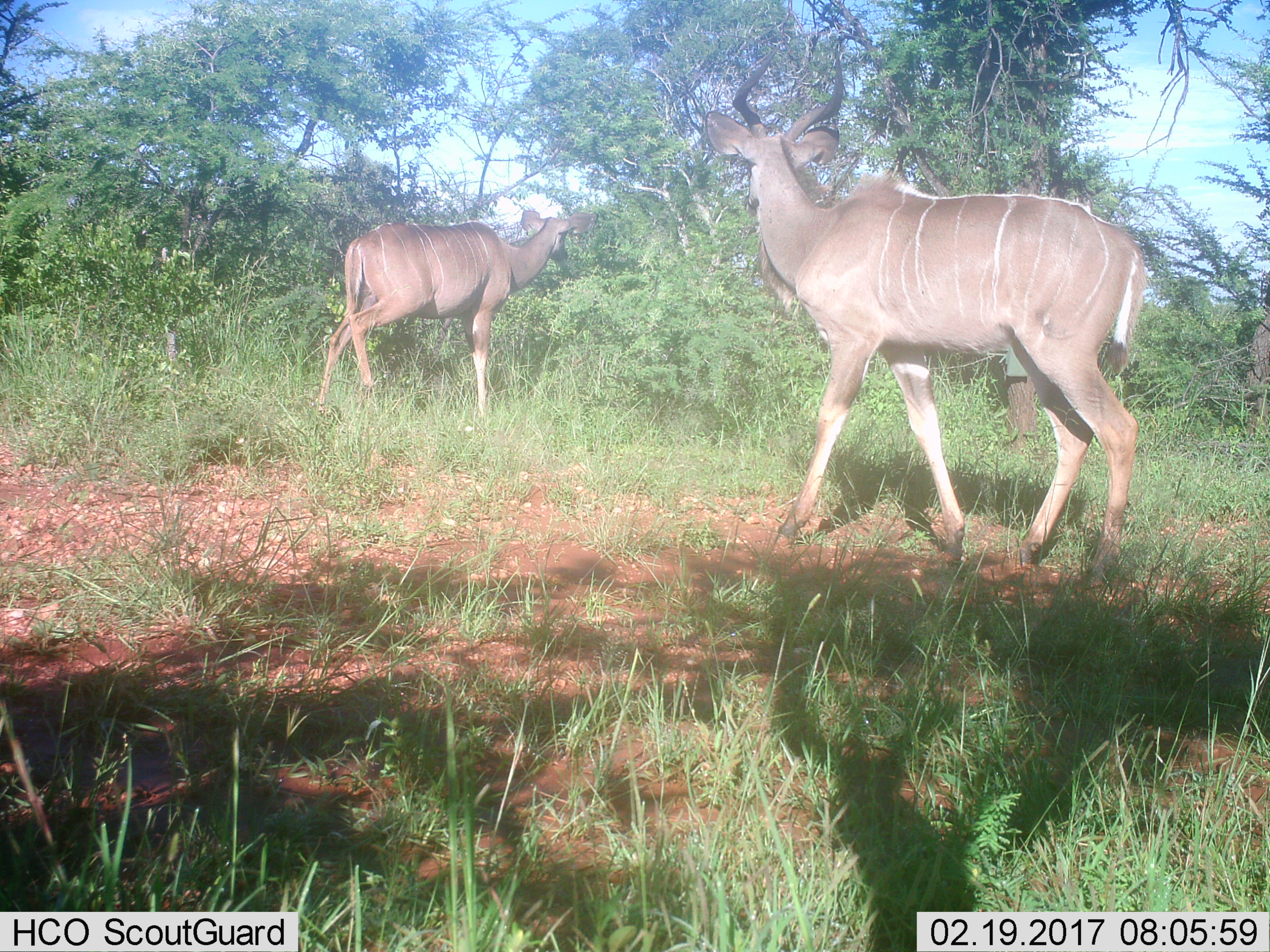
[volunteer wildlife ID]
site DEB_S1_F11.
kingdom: Animalia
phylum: Chordata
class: Mammalia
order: Artiodactyla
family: Bovidae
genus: Tragelaphus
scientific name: Tragelaphus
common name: kudu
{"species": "kudu (Tragelaphus)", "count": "2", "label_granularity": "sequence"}